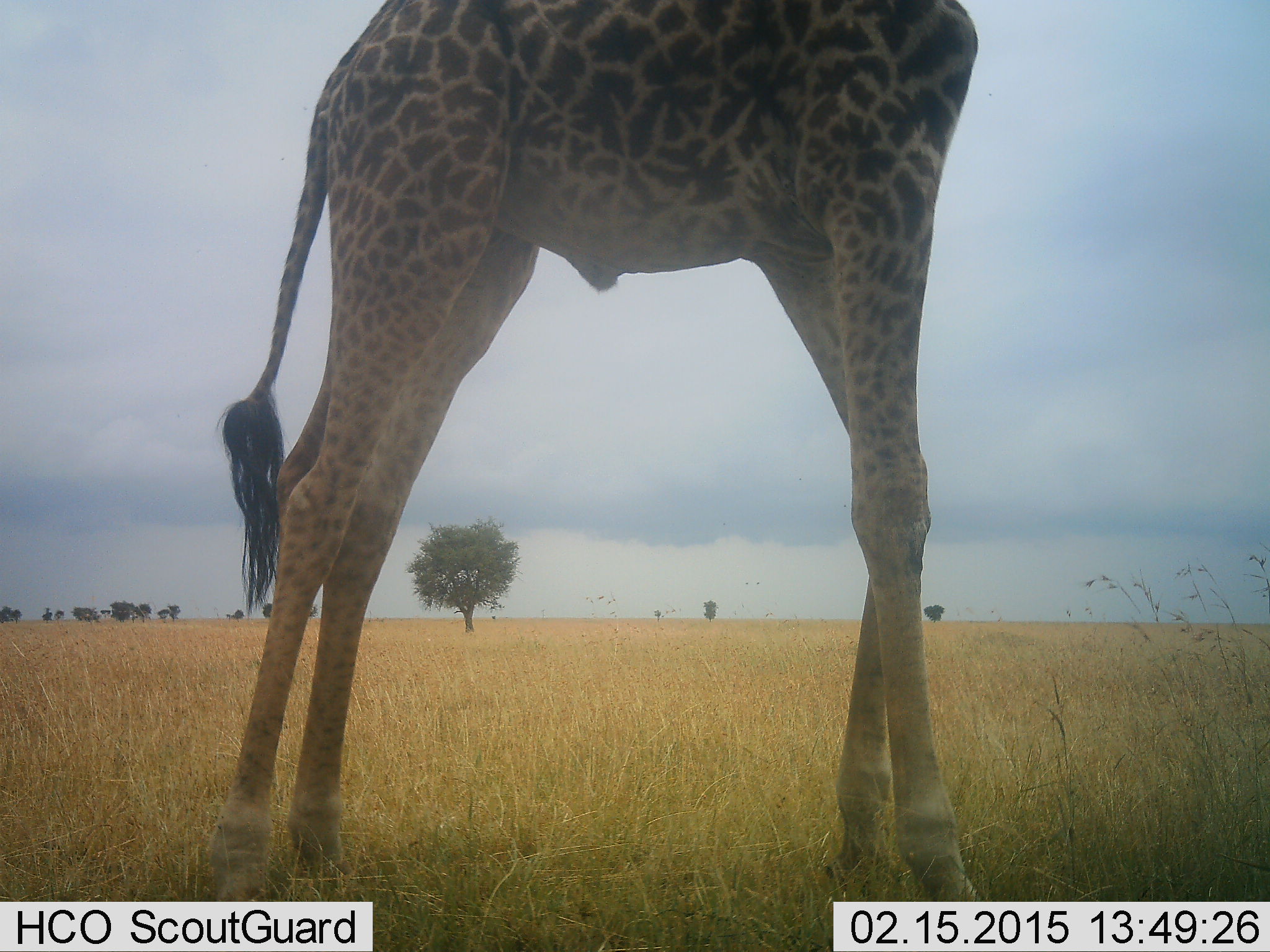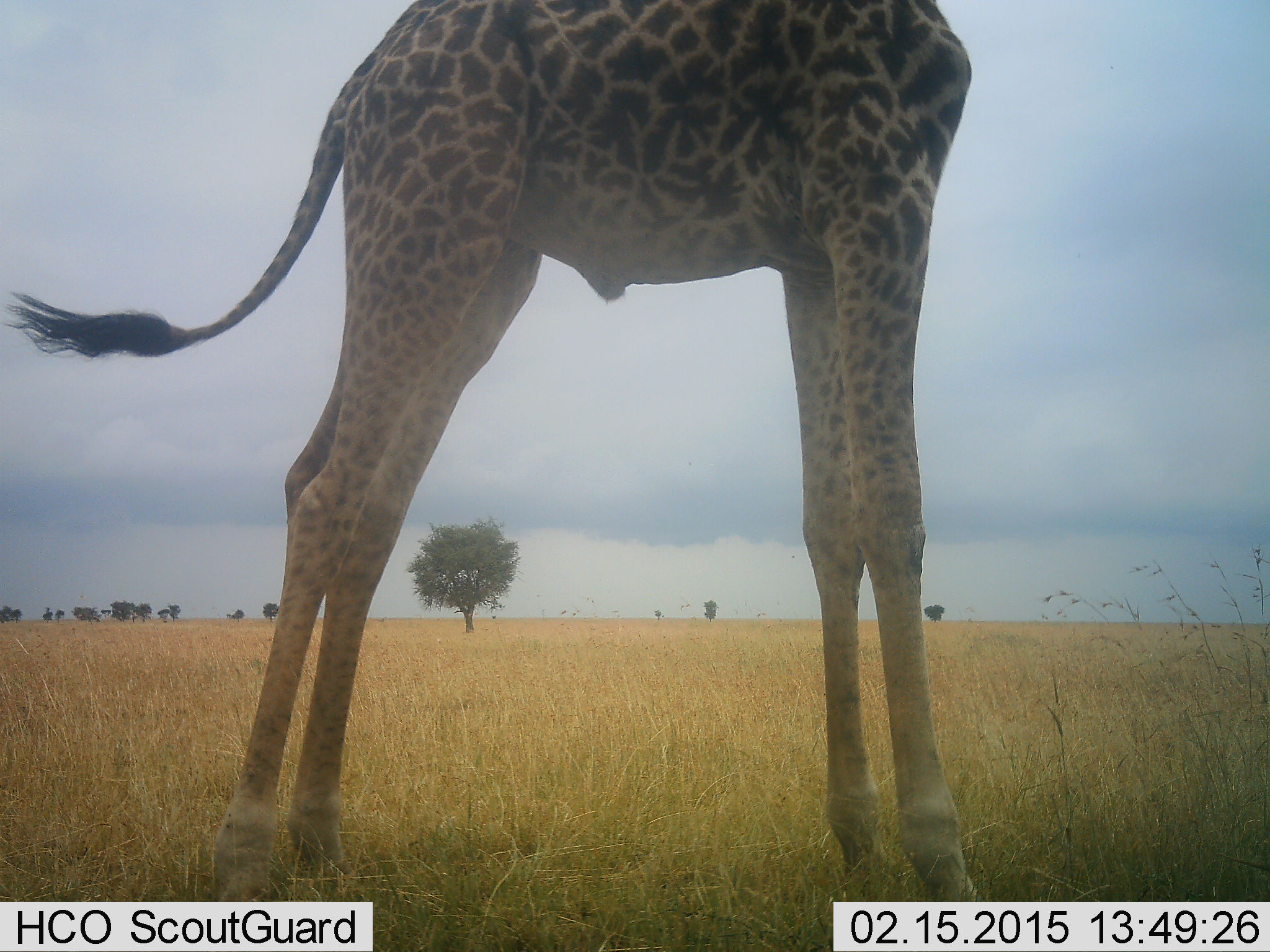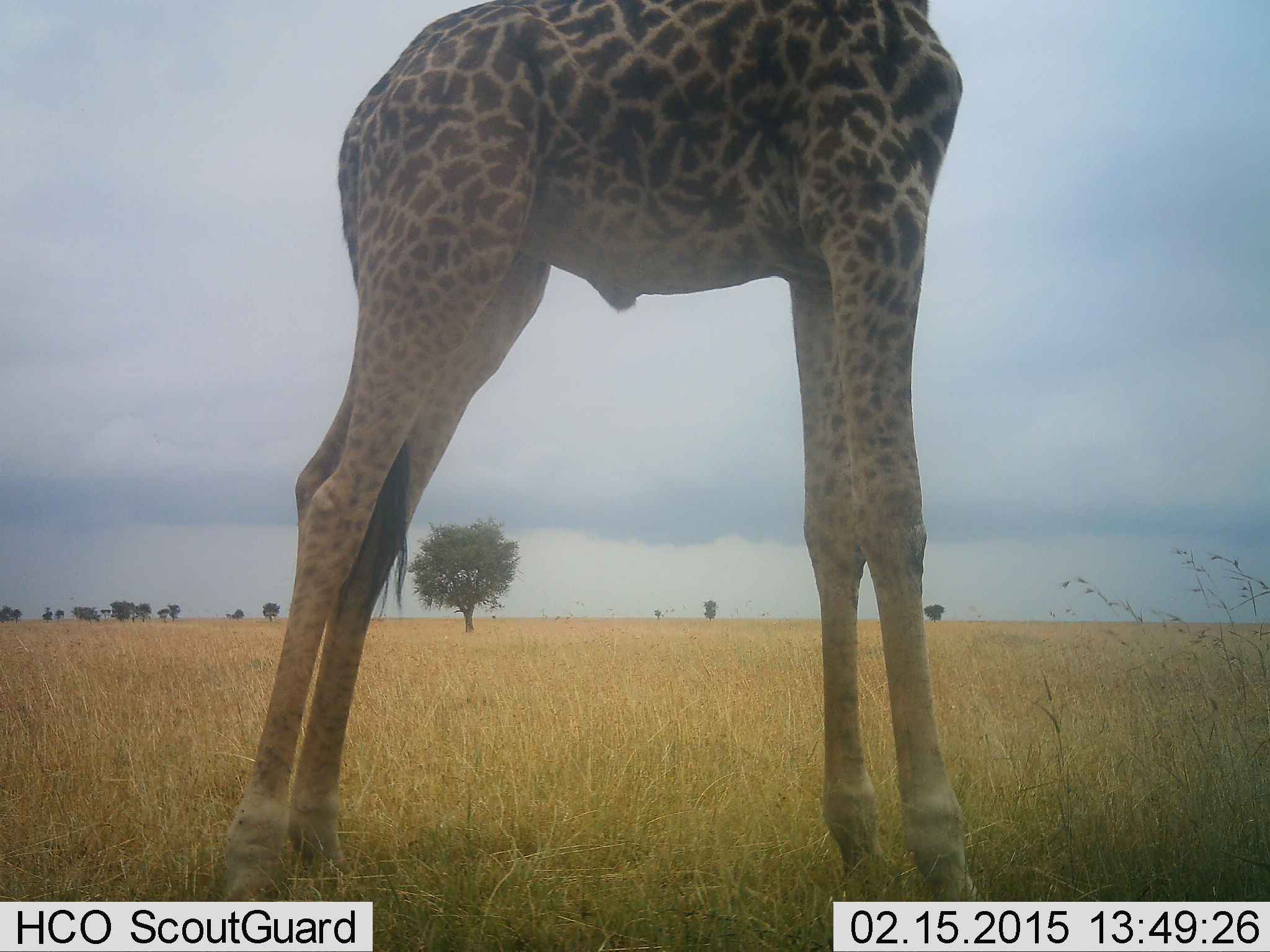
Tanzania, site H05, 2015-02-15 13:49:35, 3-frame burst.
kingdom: Animalia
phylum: Chordata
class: Mammalia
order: Artiodactyla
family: Giraffidae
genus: Giraffa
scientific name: Giraffa camelopardalis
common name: giraffe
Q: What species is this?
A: Giraffe (Giraffa camelopardalis).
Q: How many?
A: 1.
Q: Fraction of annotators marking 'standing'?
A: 100%.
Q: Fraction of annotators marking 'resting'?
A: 0%.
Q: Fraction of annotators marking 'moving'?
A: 10%.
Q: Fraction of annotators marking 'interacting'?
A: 0%.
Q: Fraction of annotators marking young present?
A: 0%.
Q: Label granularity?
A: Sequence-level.